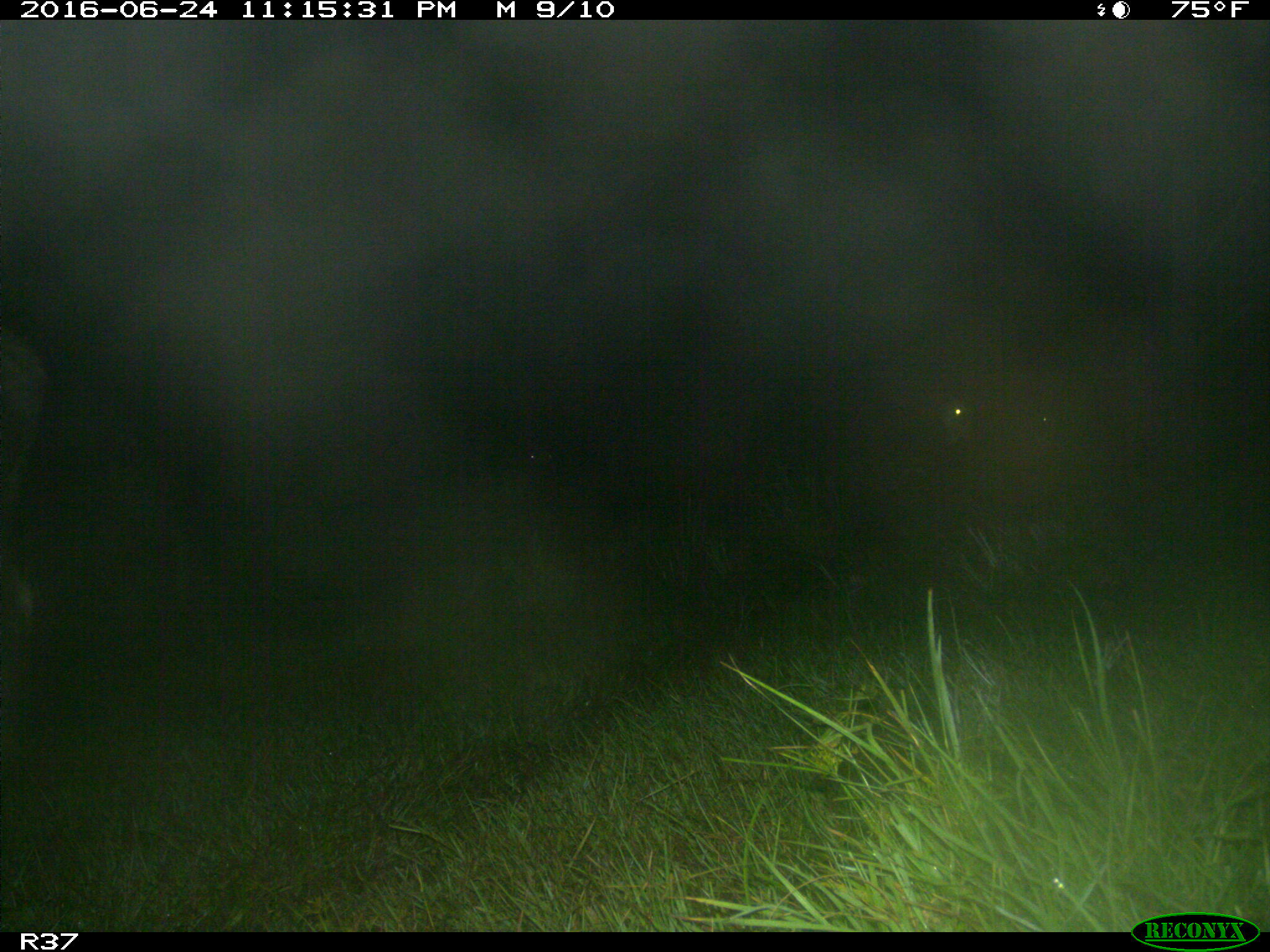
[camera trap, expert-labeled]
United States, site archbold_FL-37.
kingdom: Animalia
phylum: Chordata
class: Mammalia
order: Artiodactyla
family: Bovidae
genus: Bos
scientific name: Bos taurus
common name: domestic cow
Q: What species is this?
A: Bos taurus (domestic cow).